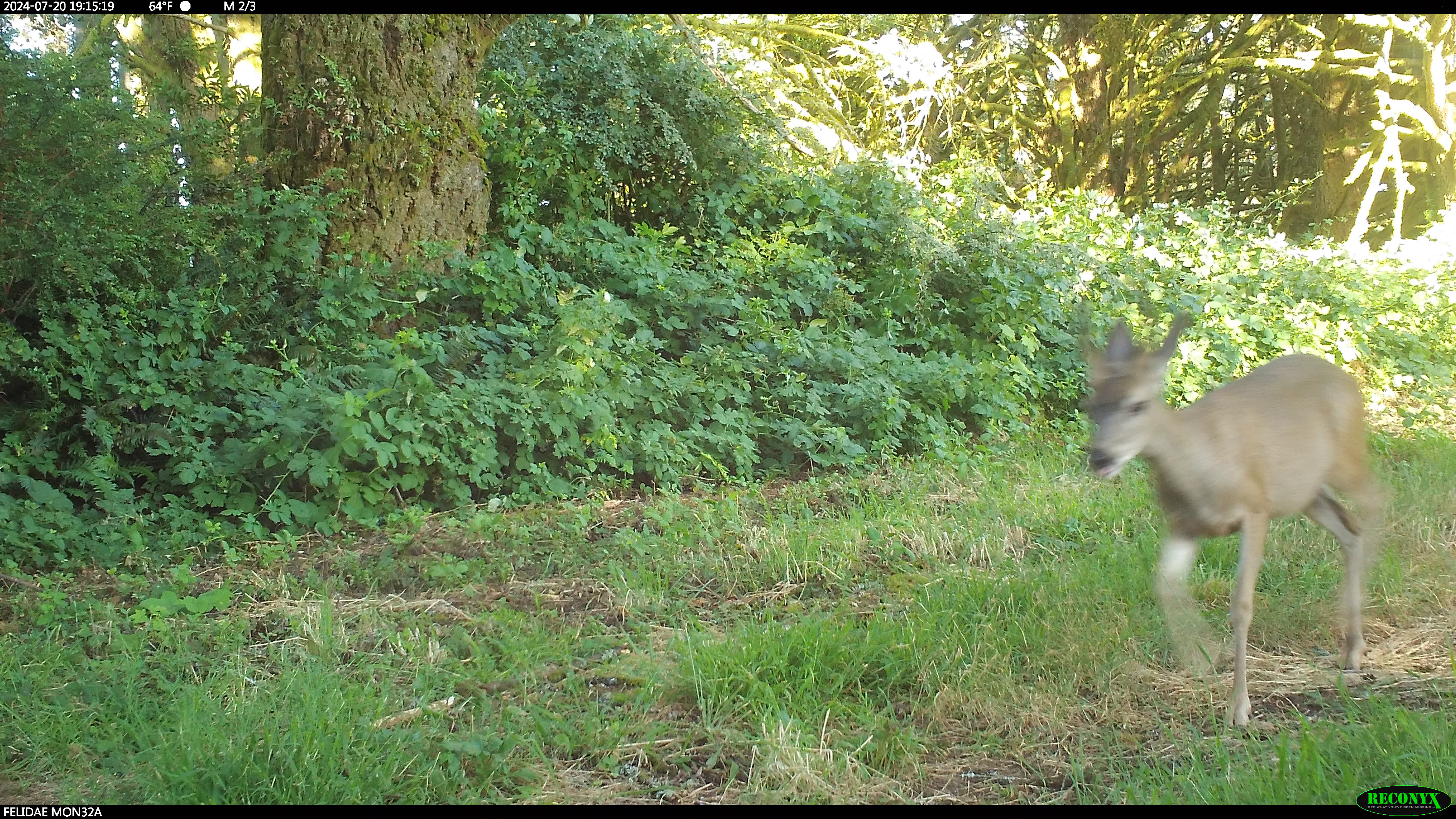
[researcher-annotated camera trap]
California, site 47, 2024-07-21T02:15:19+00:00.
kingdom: Animalia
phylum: Chordata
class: Mammalia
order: Artiodactyla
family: Cervidae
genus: Odocoileus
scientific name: Odocoileus hemionus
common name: mule deer